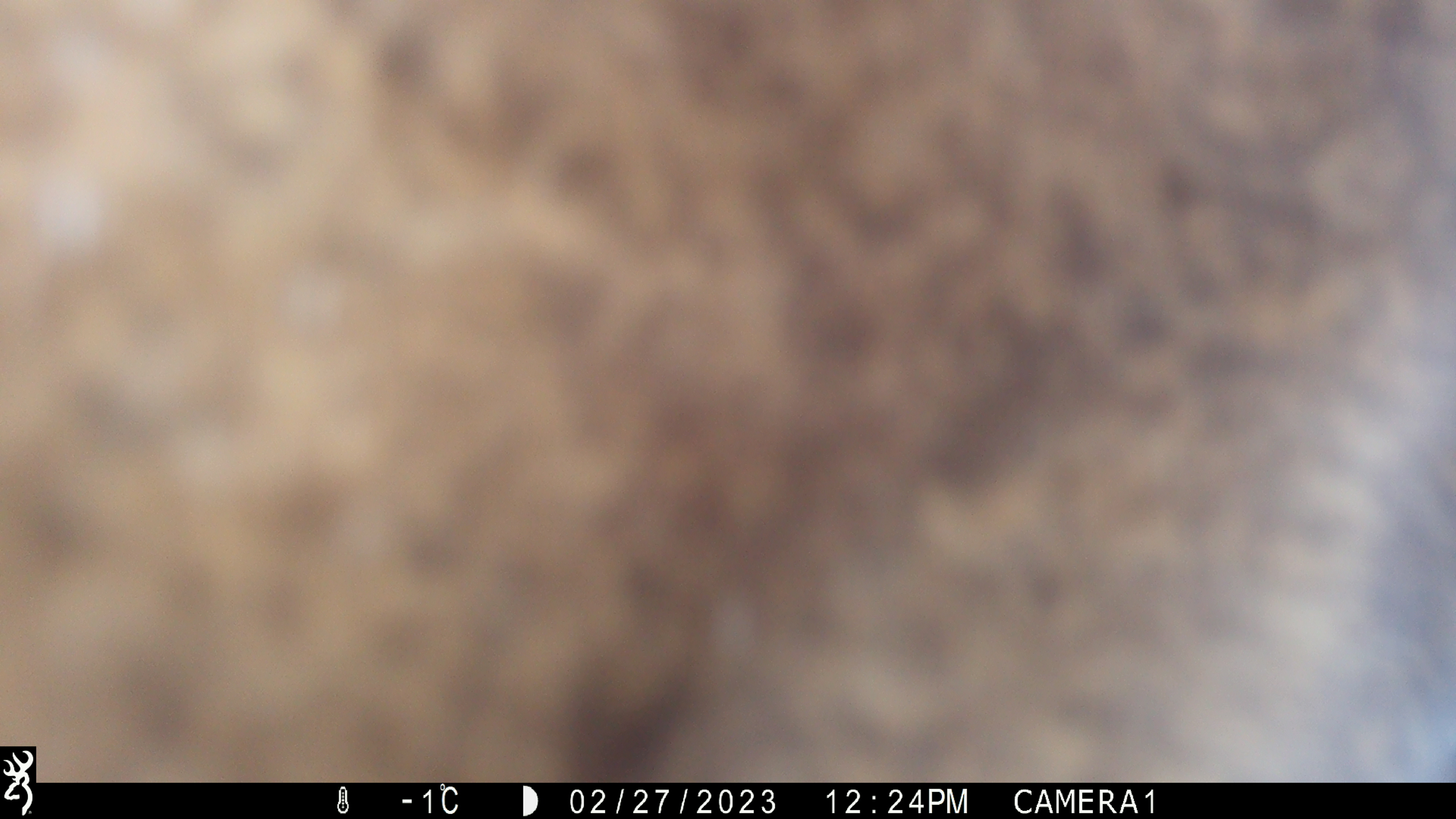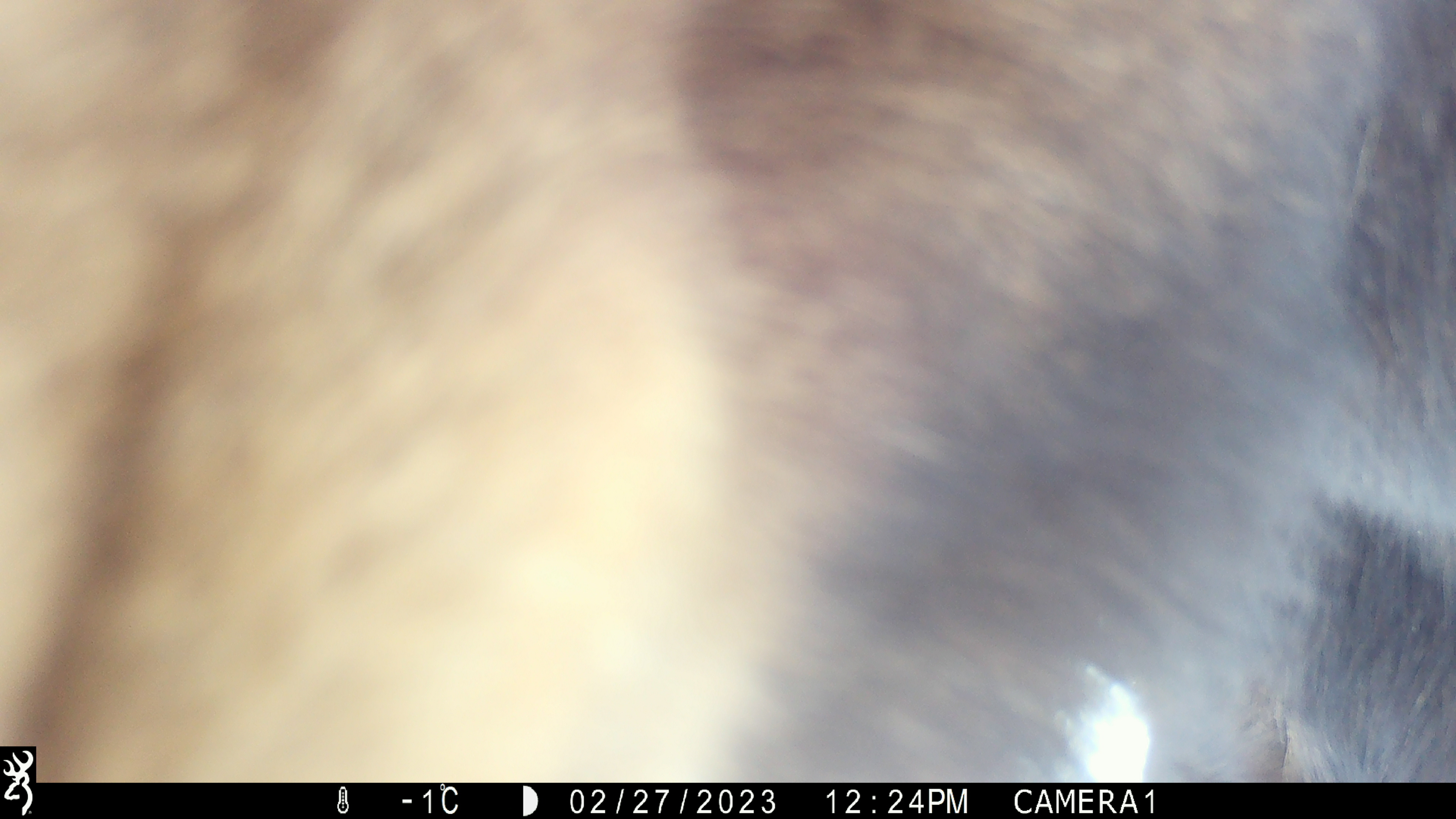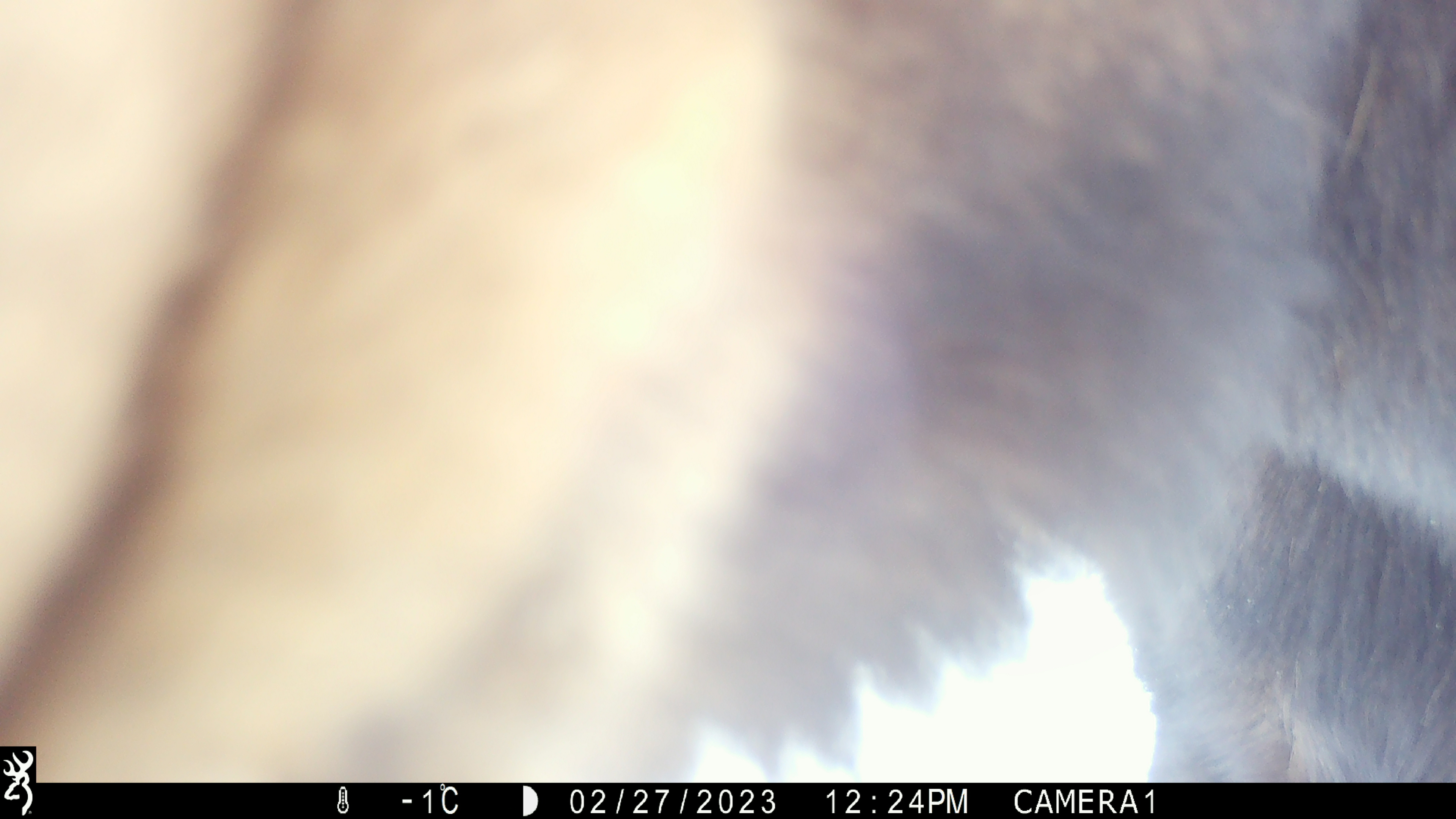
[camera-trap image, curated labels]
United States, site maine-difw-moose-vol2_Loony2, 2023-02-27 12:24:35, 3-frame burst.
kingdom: Animalia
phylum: Chordata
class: Mammalia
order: Artiodactyla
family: Cervidae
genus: Alces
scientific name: Alces alces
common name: moose